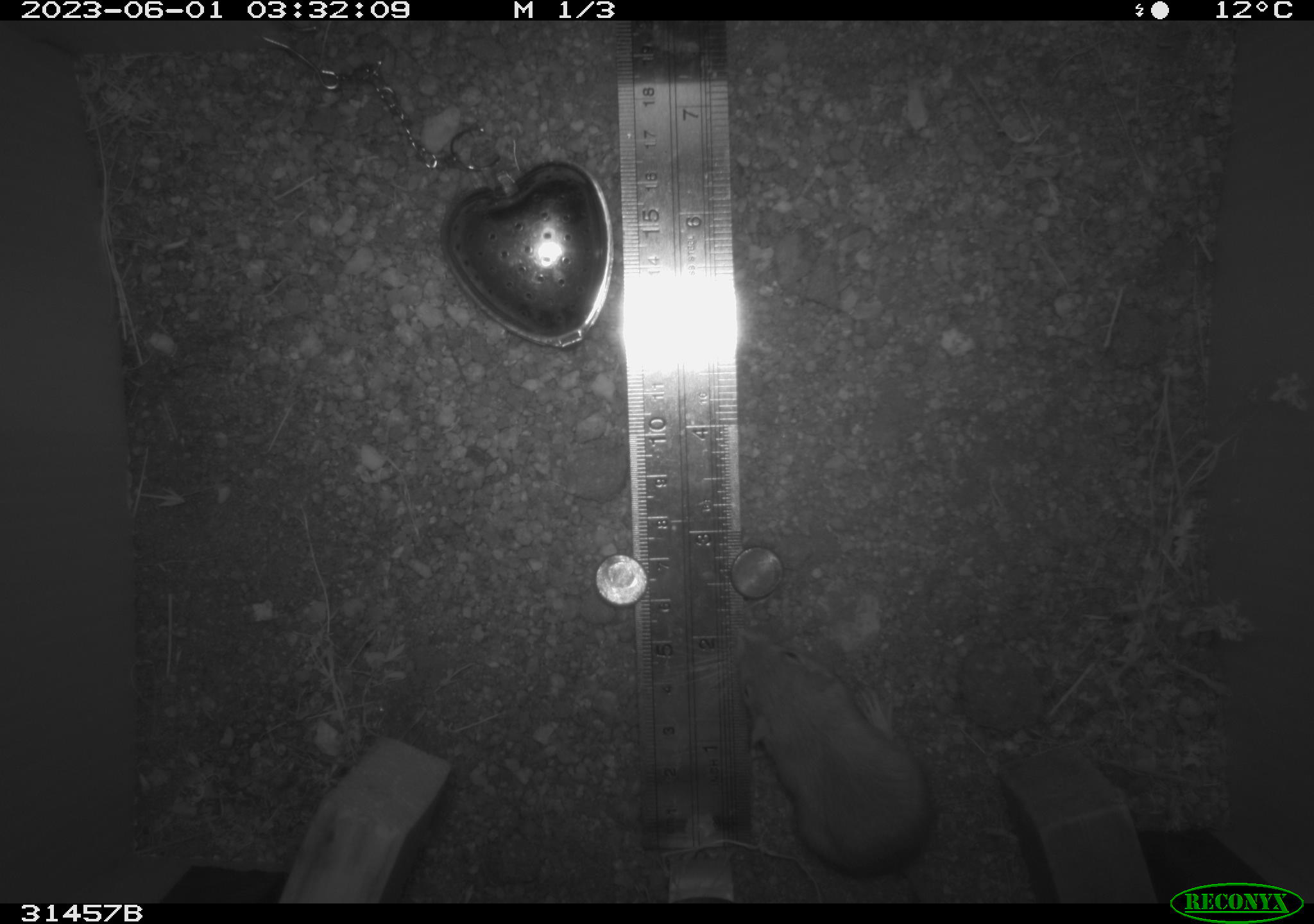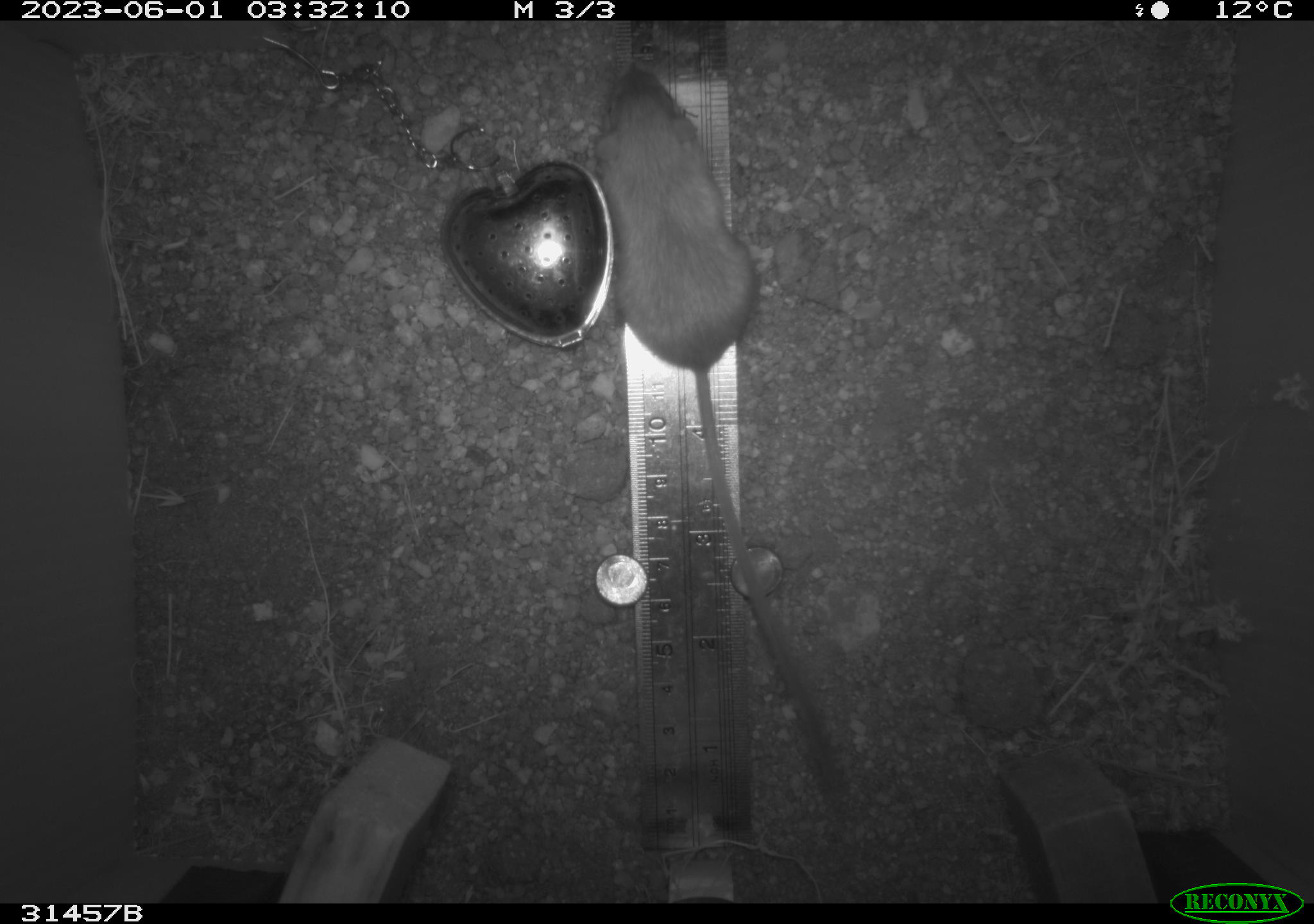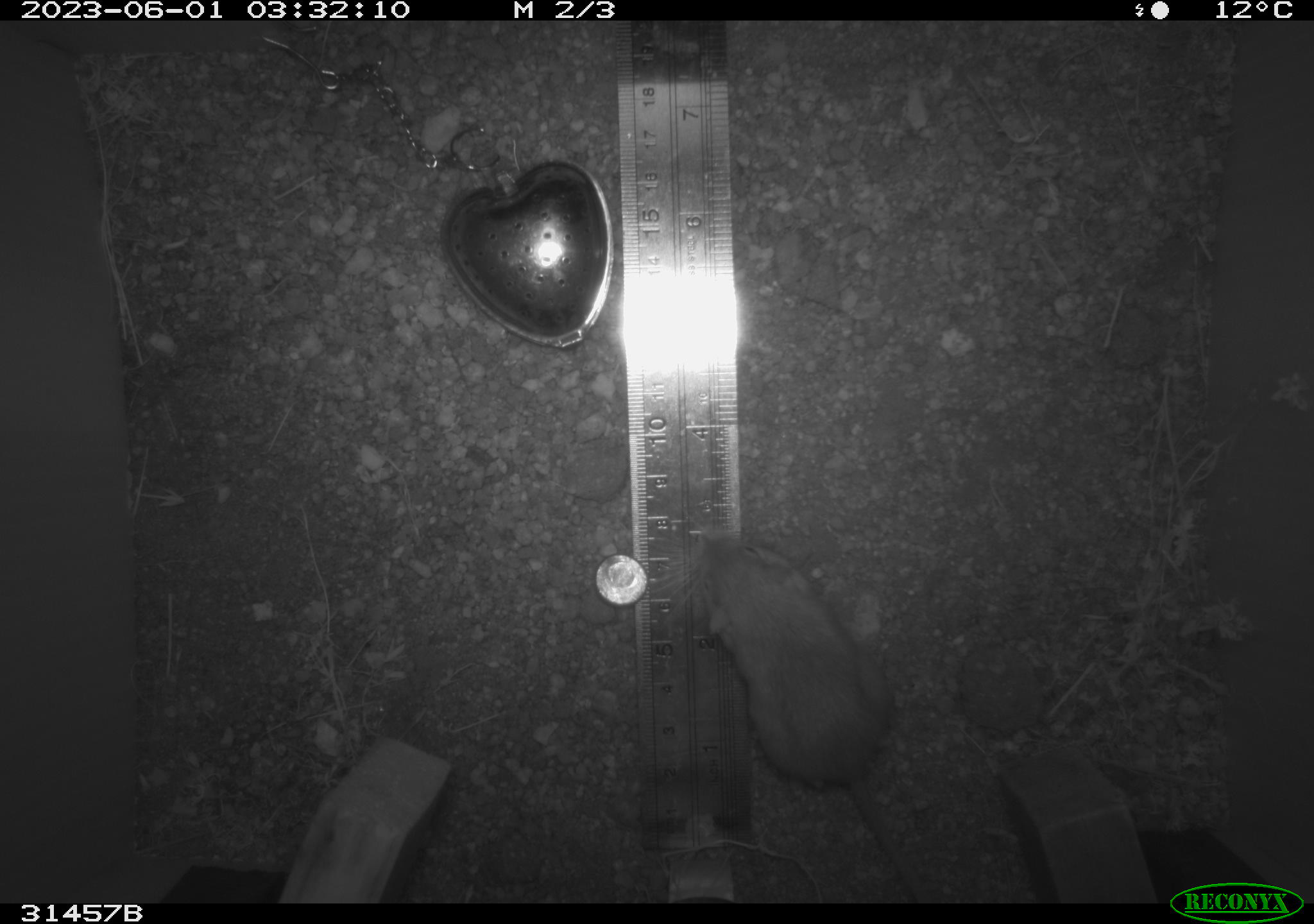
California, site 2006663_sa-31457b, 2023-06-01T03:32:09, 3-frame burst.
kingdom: Animalia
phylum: Chordata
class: Mammalia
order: Rodentia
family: Heteromyidae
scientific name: Heteromyidae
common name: kangaroo rats and pocket mice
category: heteromyidae family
Heteromyidae family (kangaroo rats and pocket mice) (Heteromyidae).